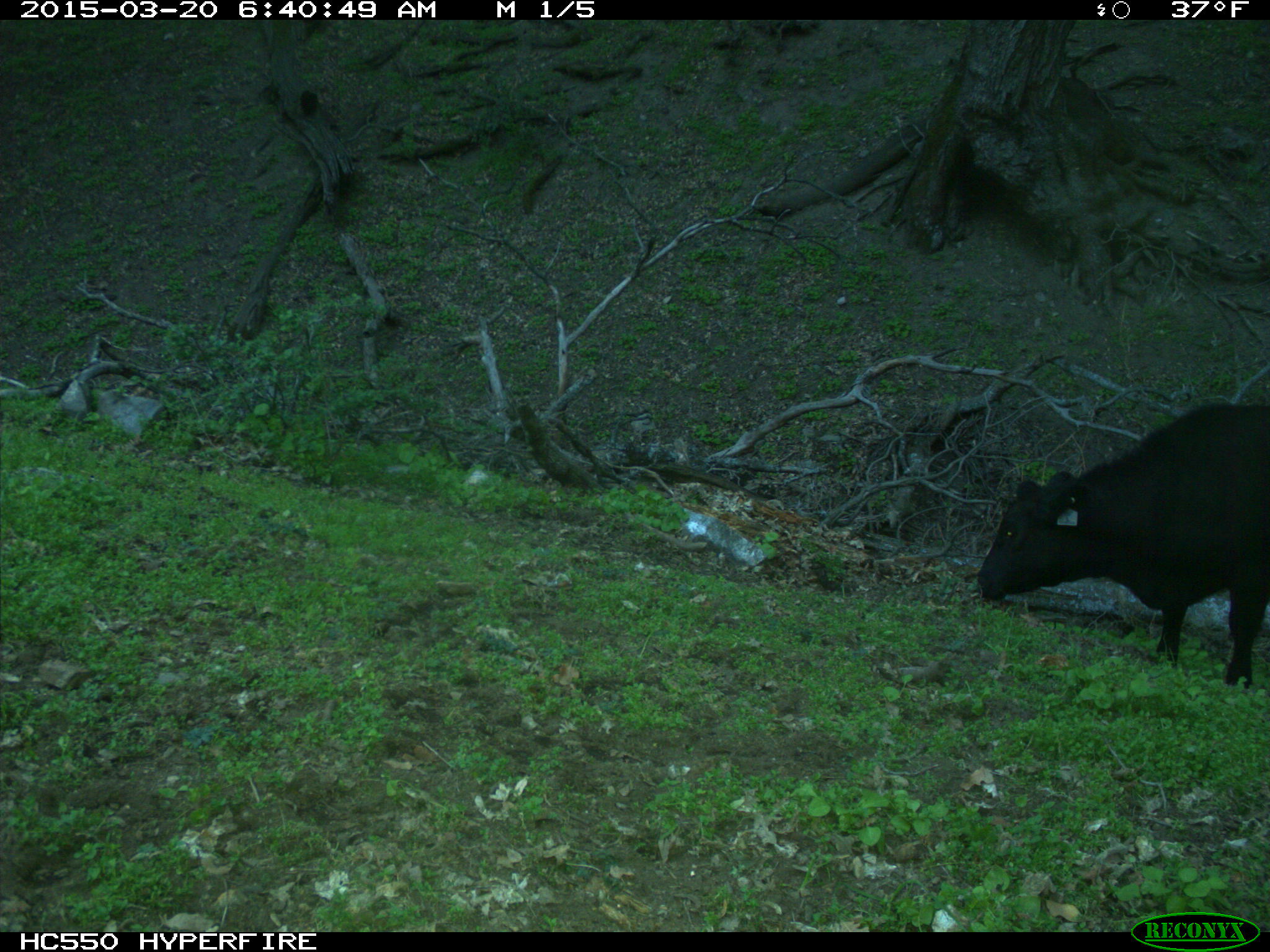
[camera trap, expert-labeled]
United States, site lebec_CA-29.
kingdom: Animalia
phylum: Chordata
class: Mammalia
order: Artiodactyla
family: Bovidae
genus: Bos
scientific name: Bos taurus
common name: domestic cow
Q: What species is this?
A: Bos taurus (domestic cow).